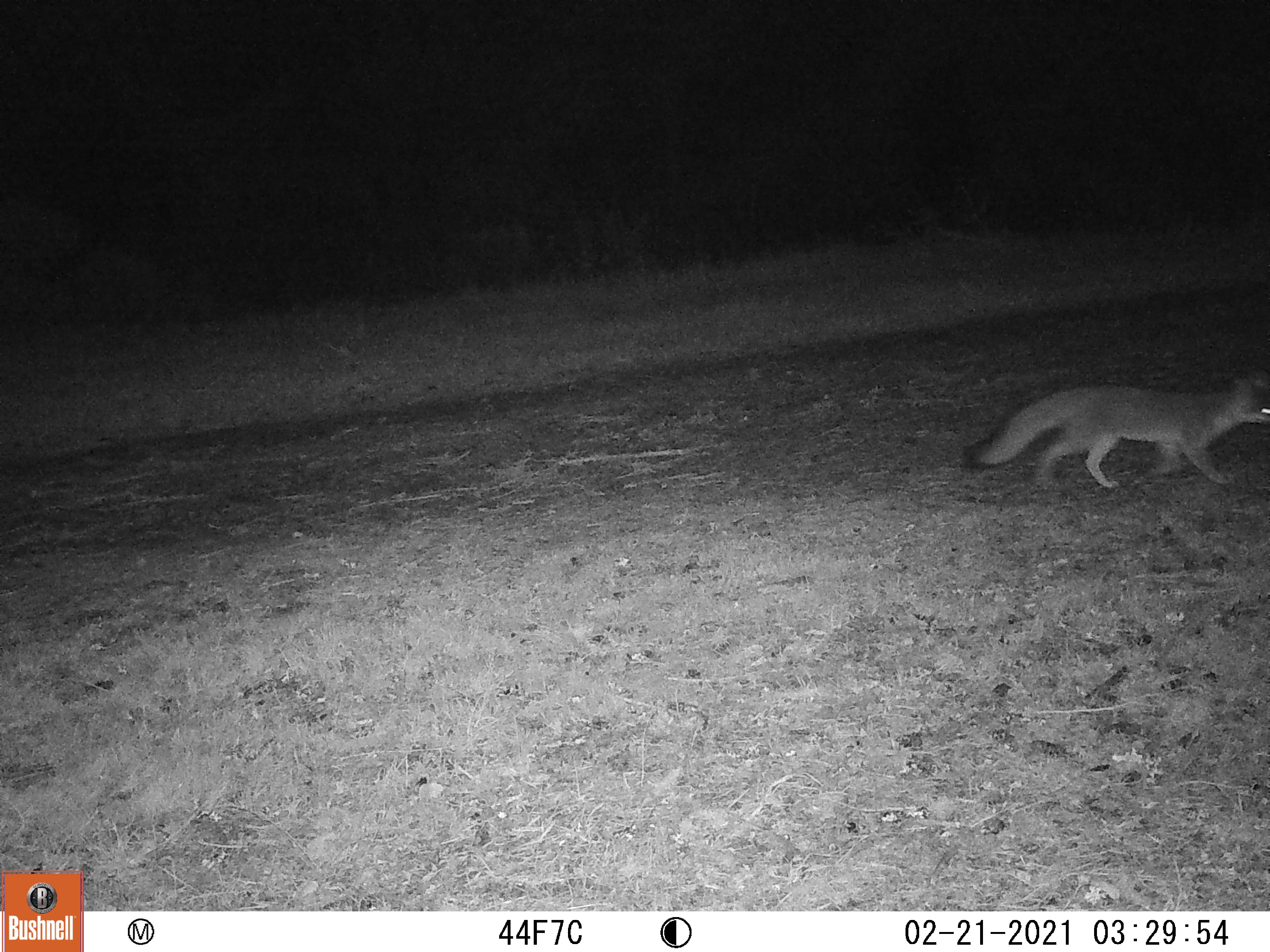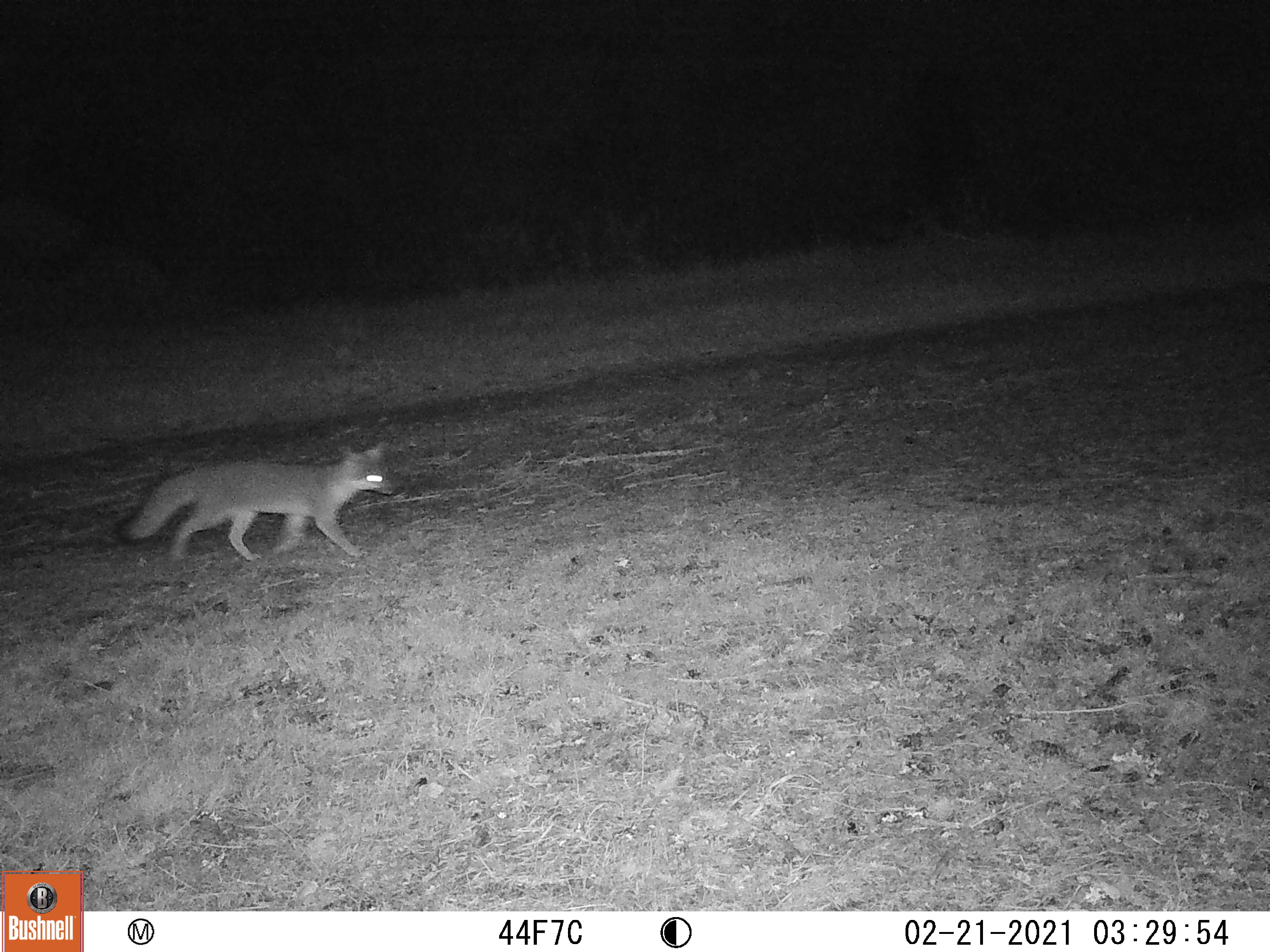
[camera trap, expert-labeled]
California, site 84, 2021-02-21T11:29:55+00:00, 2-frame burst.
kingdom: Animalia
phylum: Chordata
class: Mammalia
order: Carnivora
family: Canidae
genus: Urocyon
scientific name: Urocyon cinereoargenteus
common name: gray fox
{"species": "gray fox (Urocyon cinereoargenteus)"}